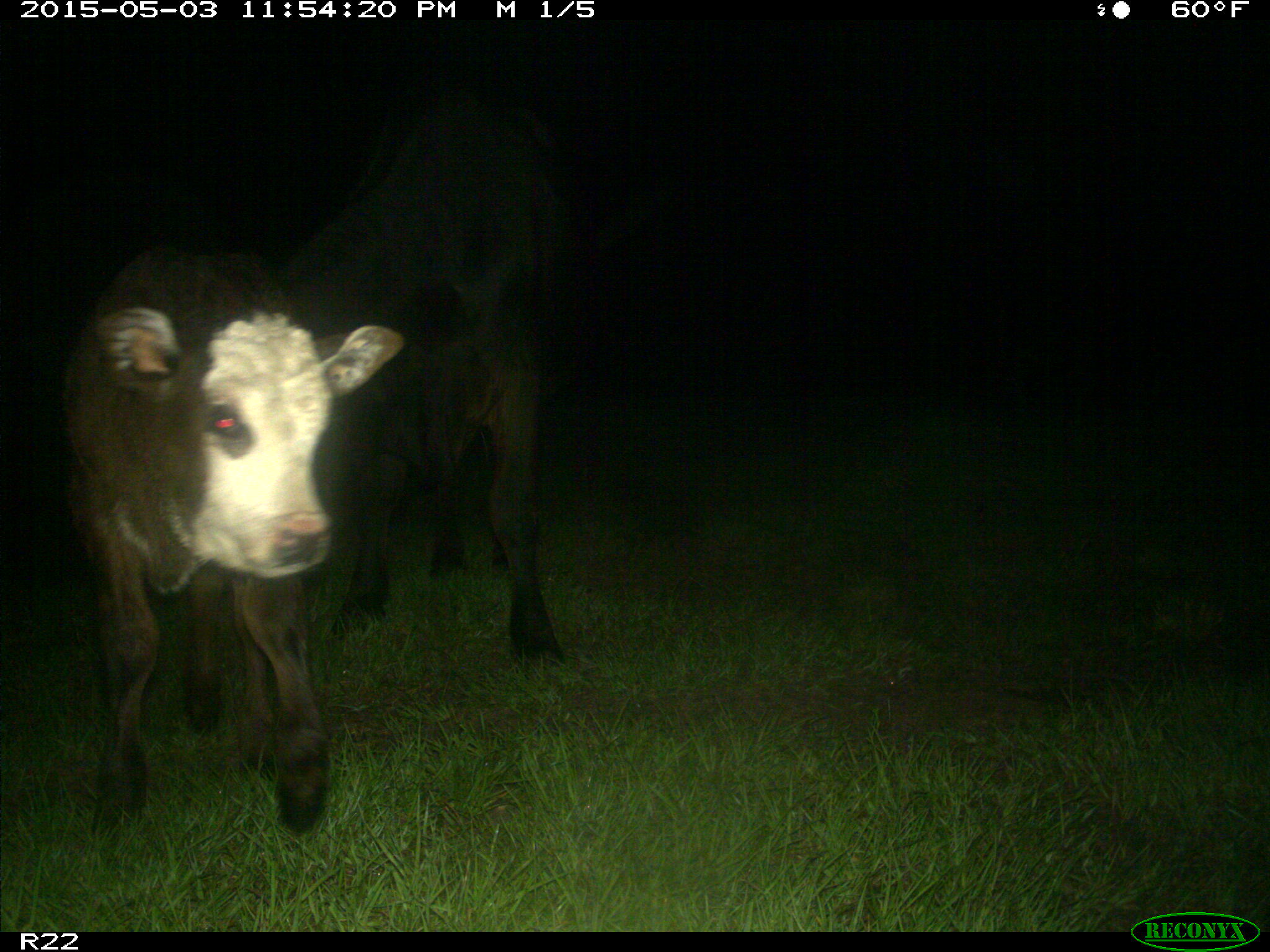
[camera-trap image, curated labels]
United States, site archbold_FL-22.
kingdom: Animalia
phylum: Chordata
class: Mammalia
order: Artiodactyla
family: Bovidae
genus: Bos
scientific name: Bos taurus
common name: domestic cow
Bos taurus (domestic cow).